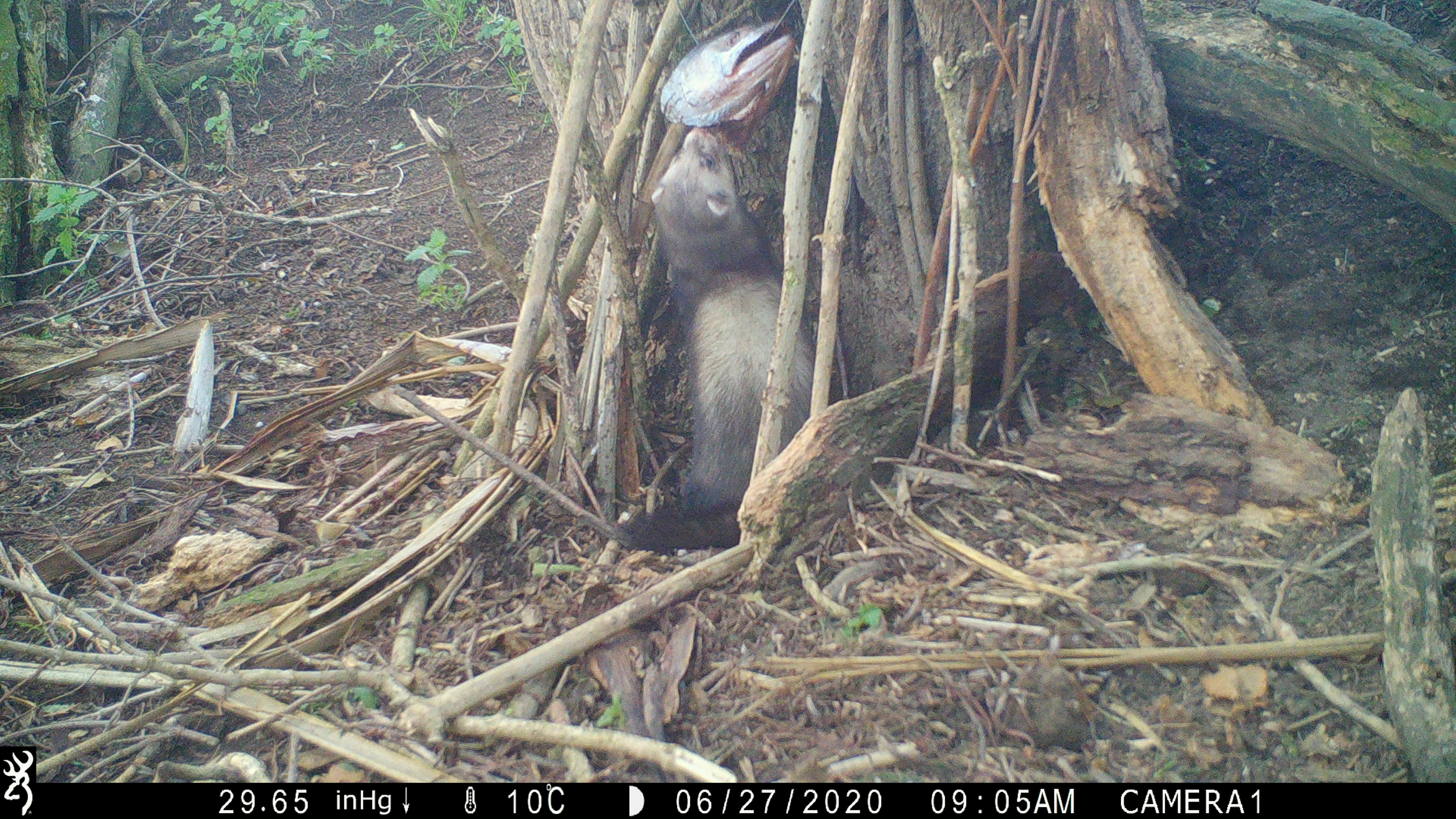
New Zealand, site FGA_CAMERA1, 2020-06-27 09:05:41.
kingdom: Animalia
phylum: Chordata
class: Mammalia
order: Carnivora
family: Mustelidae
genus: Mustela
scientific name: Mustela furo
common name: ferret